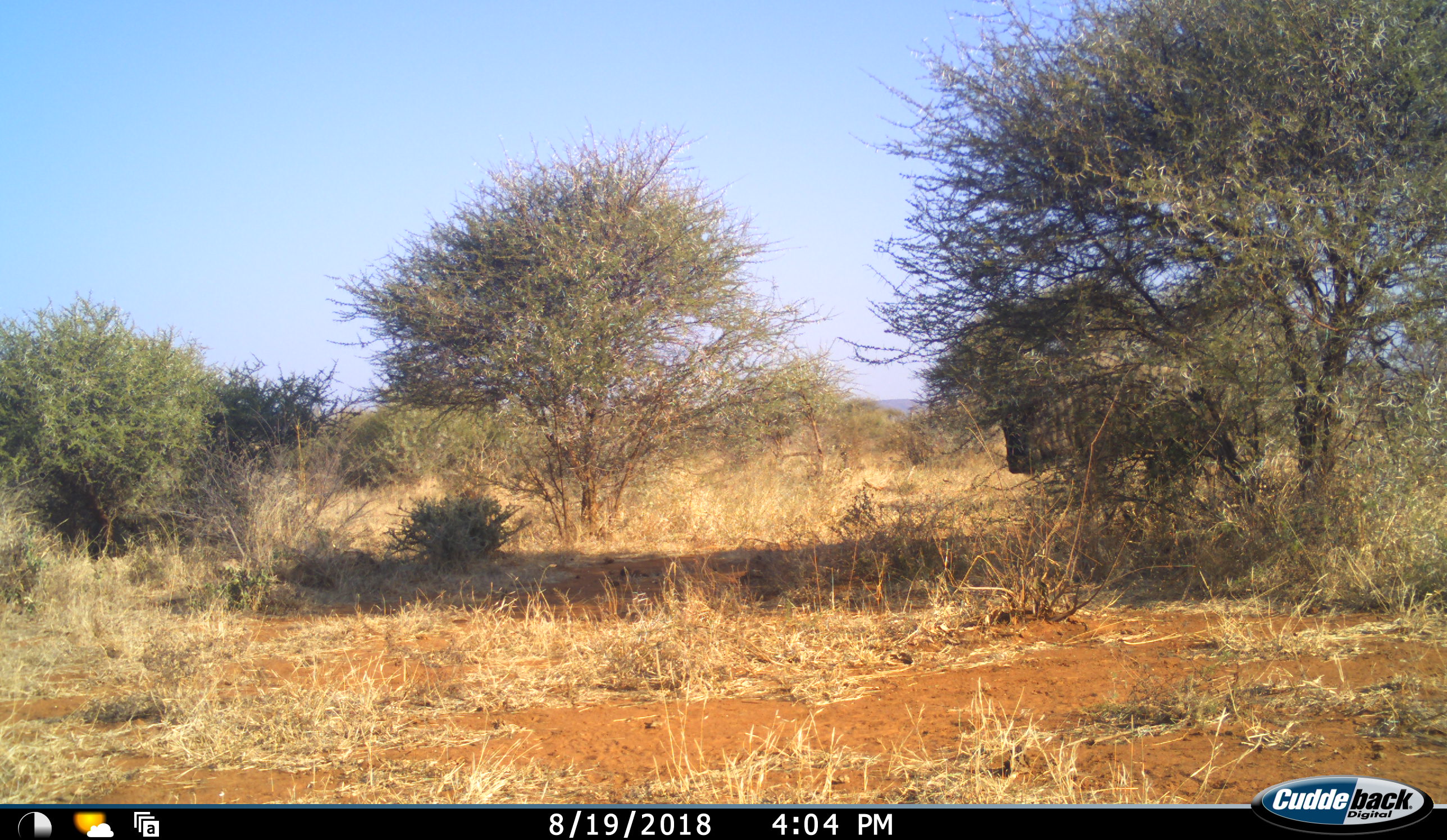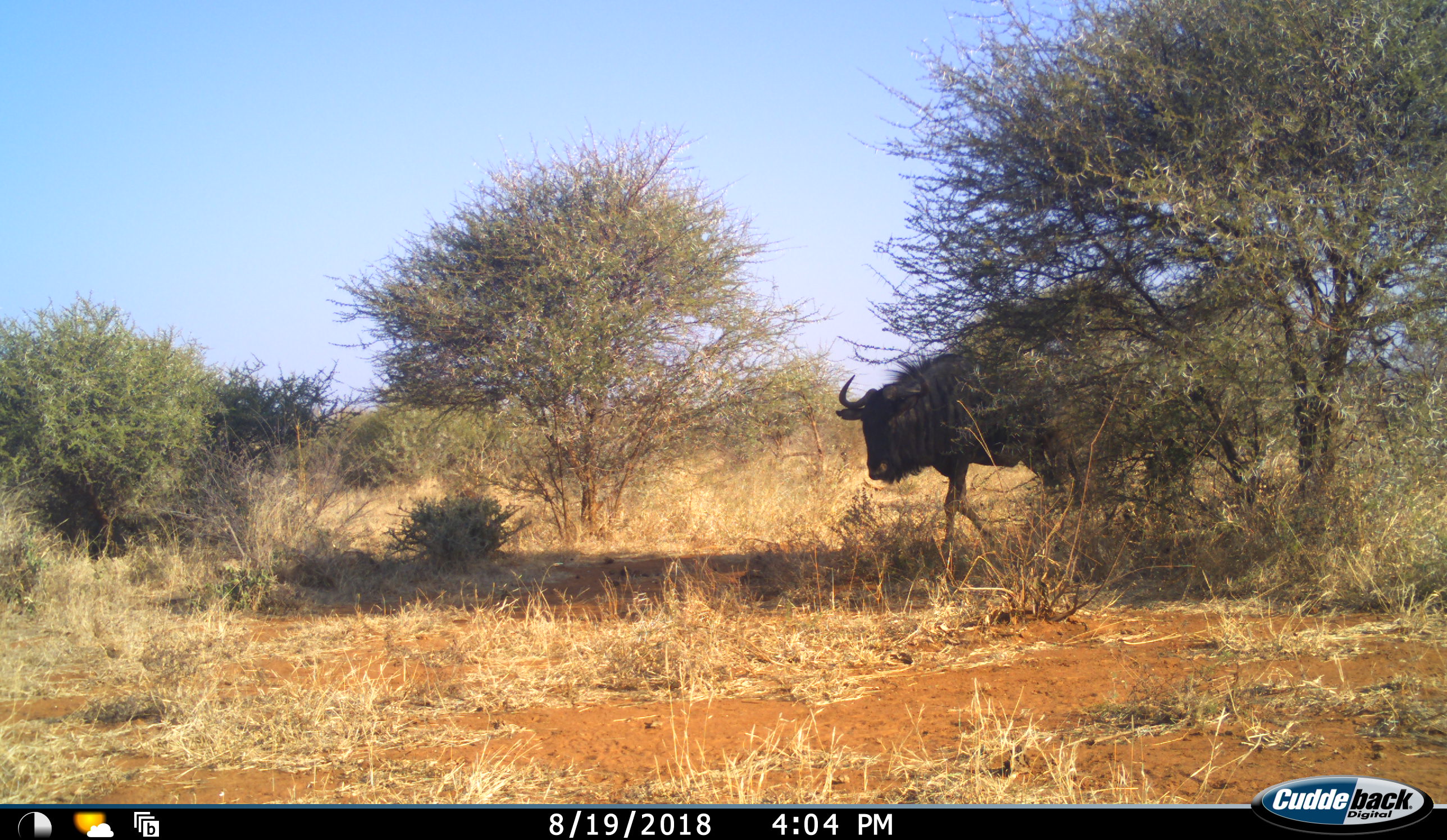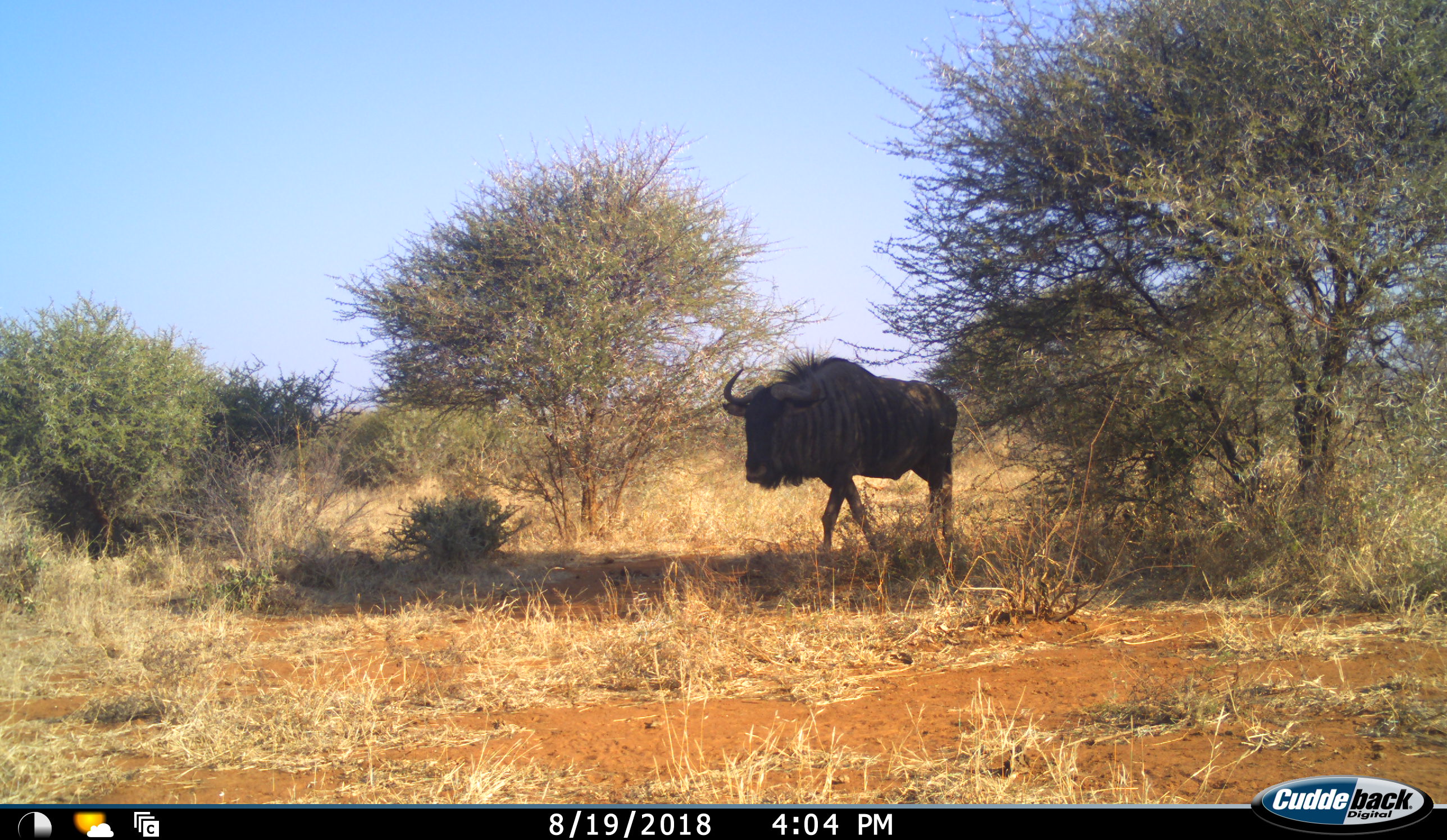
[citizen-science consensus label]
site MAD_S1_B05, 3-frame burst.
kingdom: Animalia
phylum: Chordata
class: Mammalia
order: Artiodactyla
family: Bovidae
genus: Connochaetes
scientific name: Connochaetes taurinus taurinus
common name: blue wildebeest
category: wildebeestblue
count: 1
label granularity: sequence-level